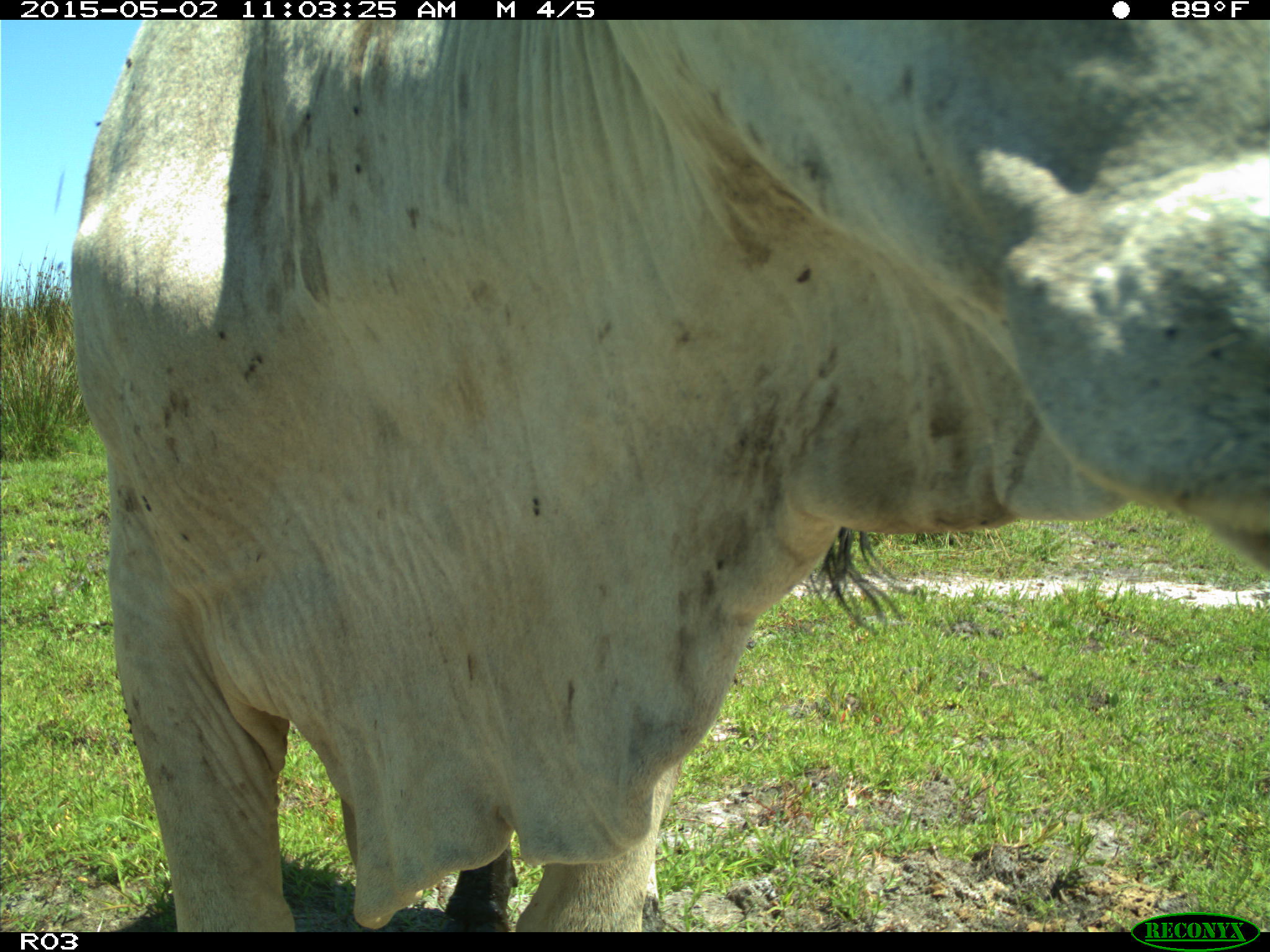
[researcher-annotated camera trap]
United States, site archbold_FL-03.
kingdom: Animalia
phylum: Chordata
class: Mammalia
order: Artiodactyla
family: Bovidae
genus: Bos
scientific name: Bos taurus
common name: domestic cow